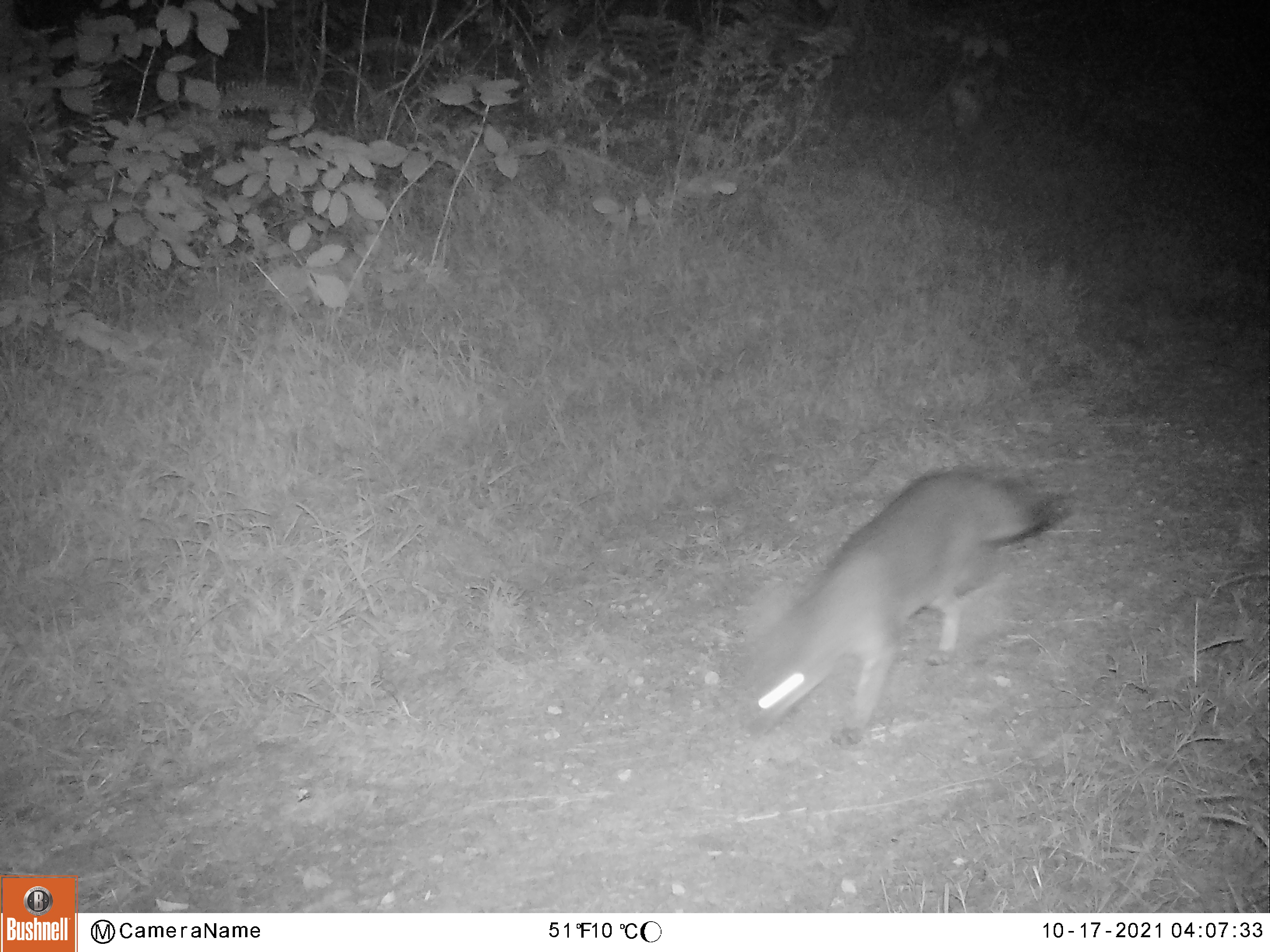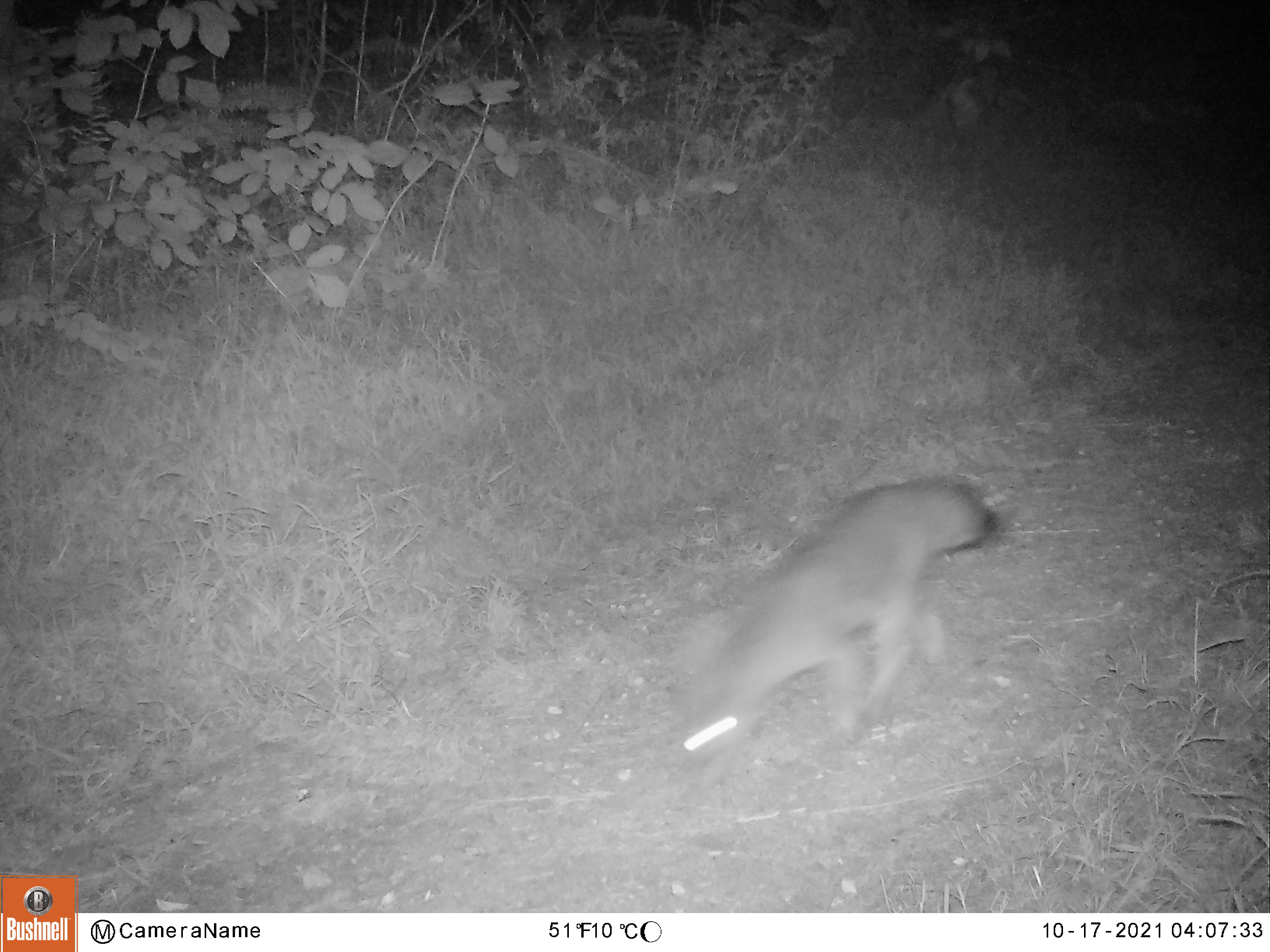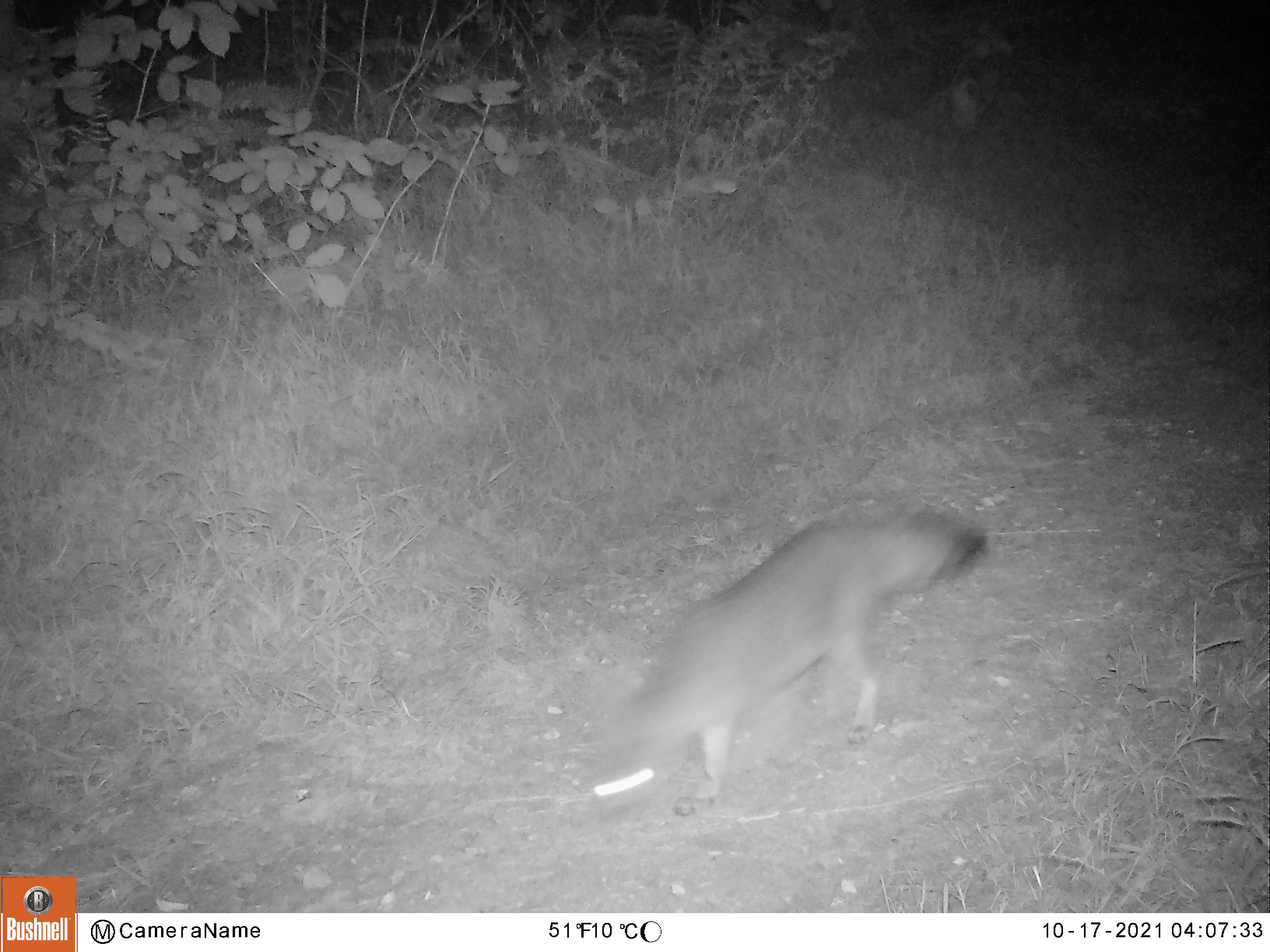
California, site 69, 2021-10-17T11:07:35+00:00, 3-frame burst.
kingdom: Animalia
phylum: Chordata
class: Mammalia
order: Carnivora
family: Canidae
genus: Urocyon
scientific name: Urocyon cinereoargenteus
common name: gray fox